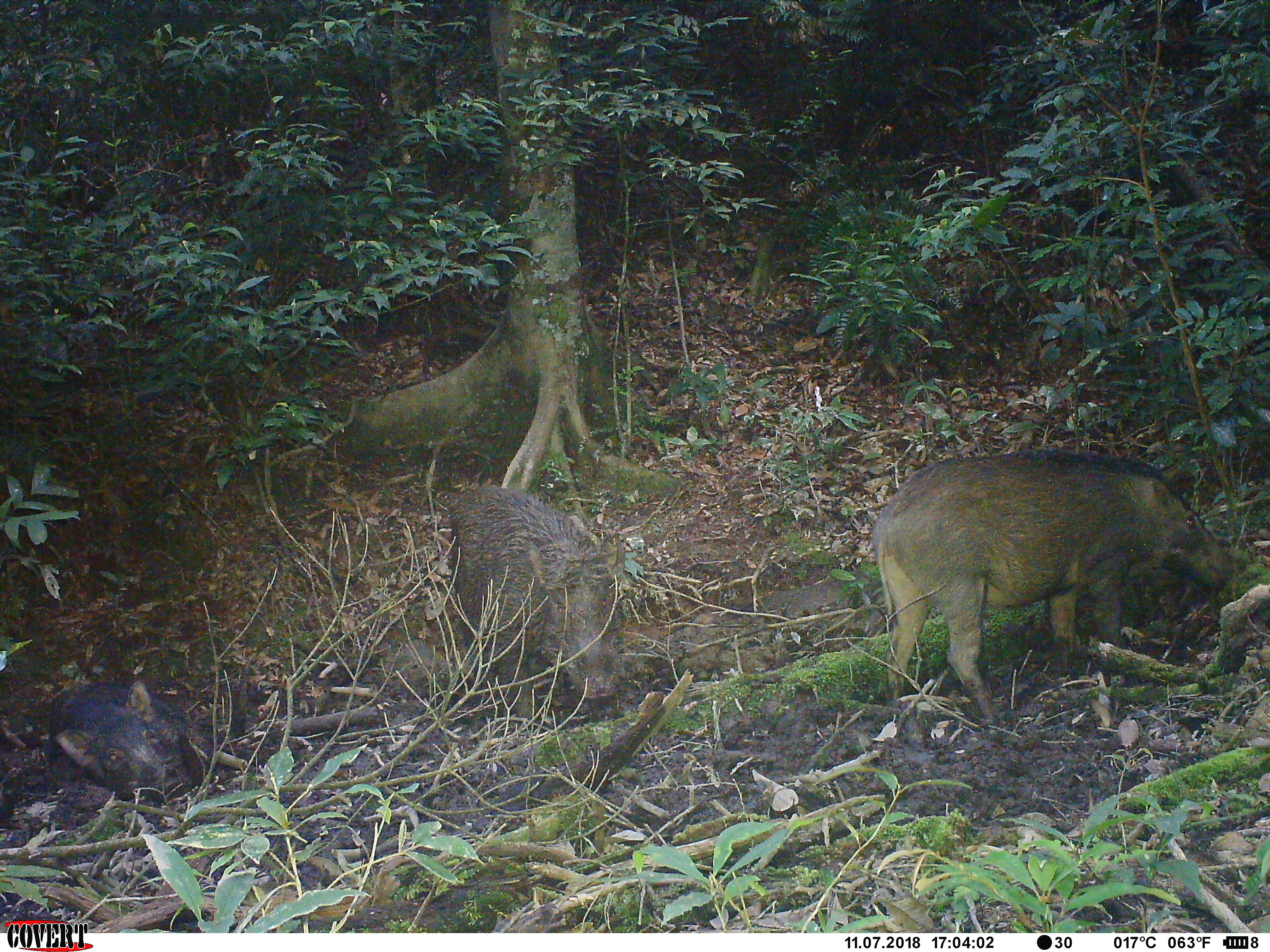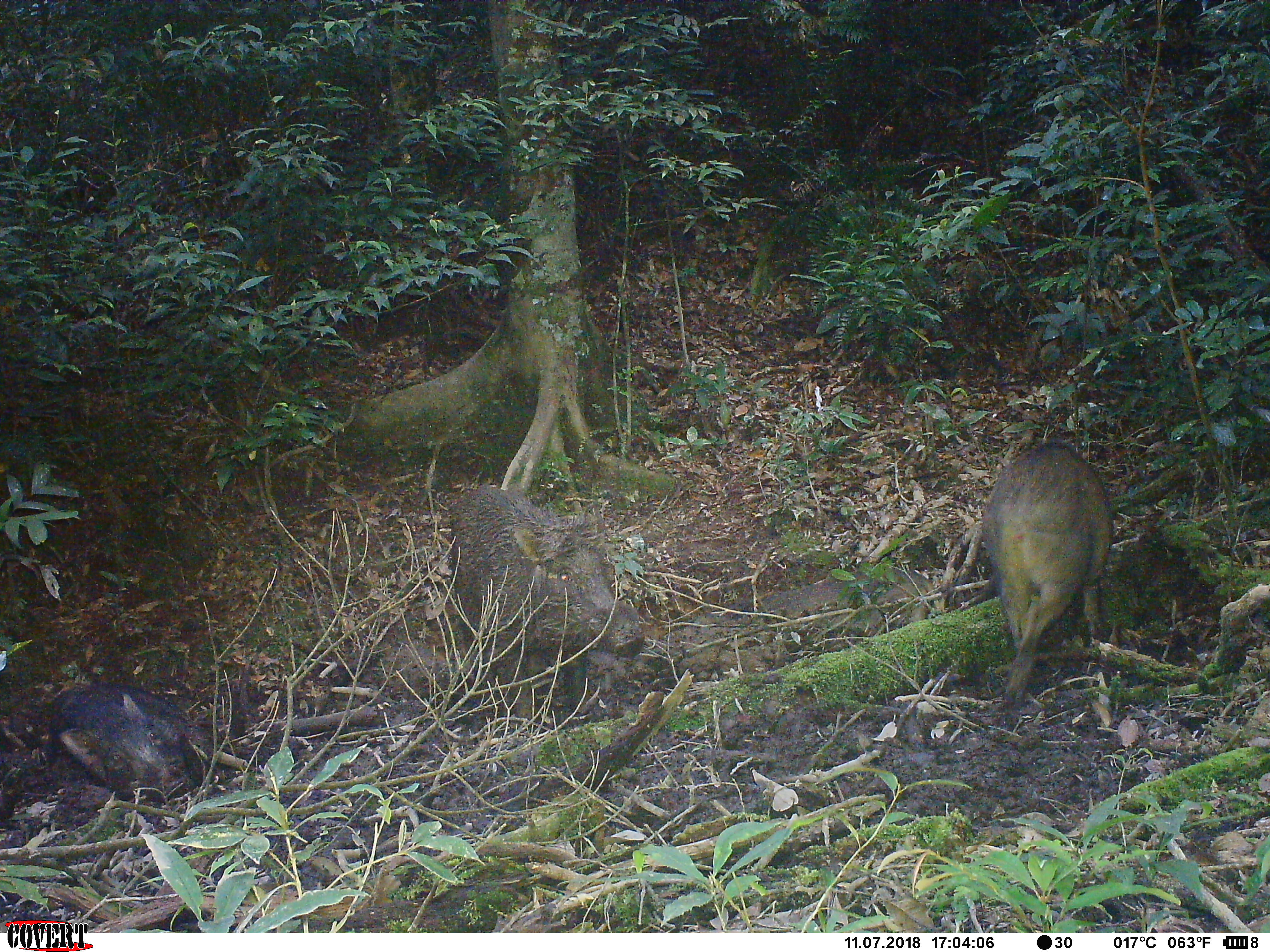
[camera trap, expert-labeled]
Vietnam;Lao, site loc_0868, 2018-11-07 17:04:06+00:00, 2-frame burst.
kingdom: Animalia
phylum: Chordata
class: Mammalia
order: Artiodactyla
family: Suidae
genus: Sus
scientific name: Sus scrofa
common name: eurasian wild pig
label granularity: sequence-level